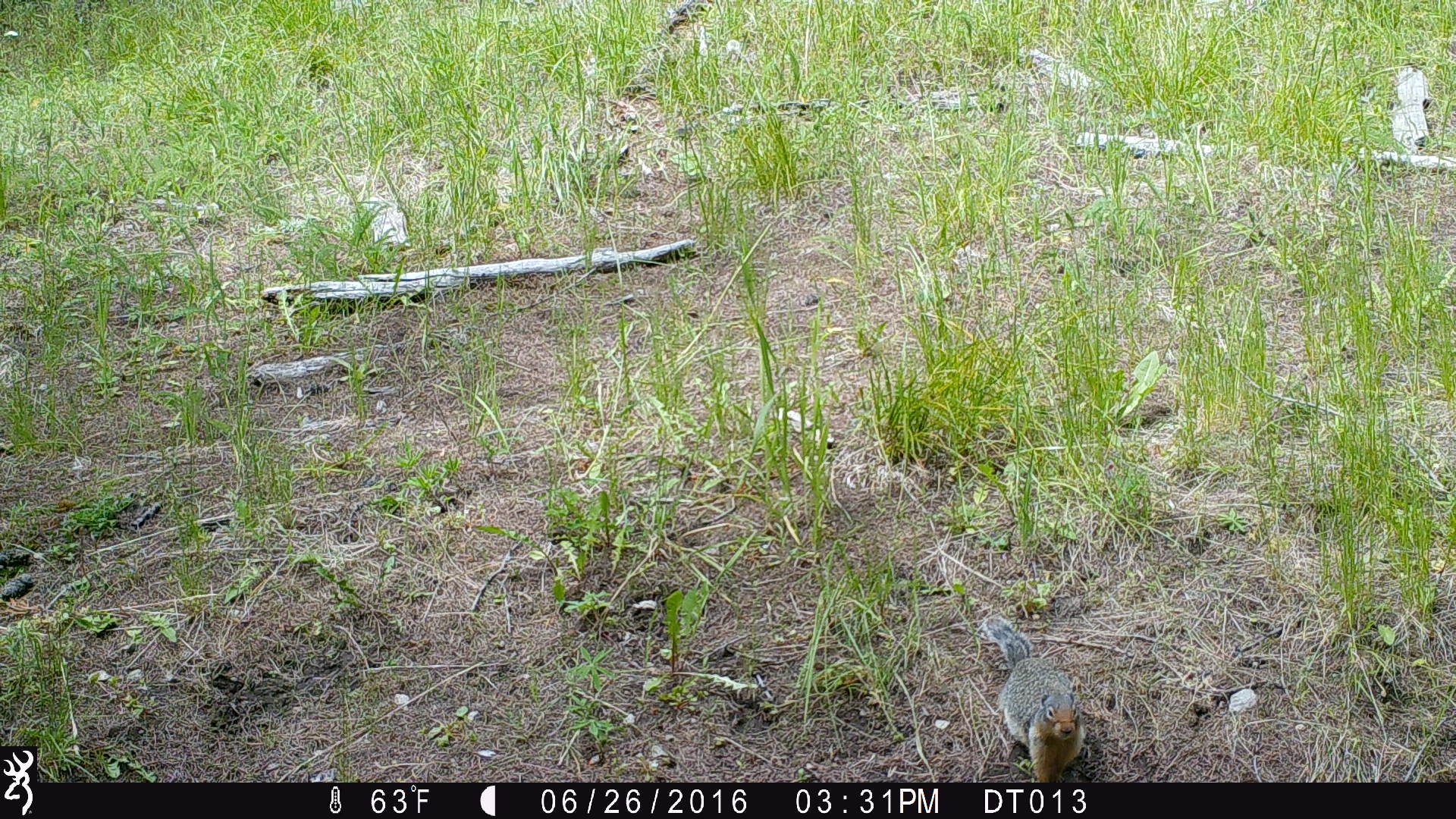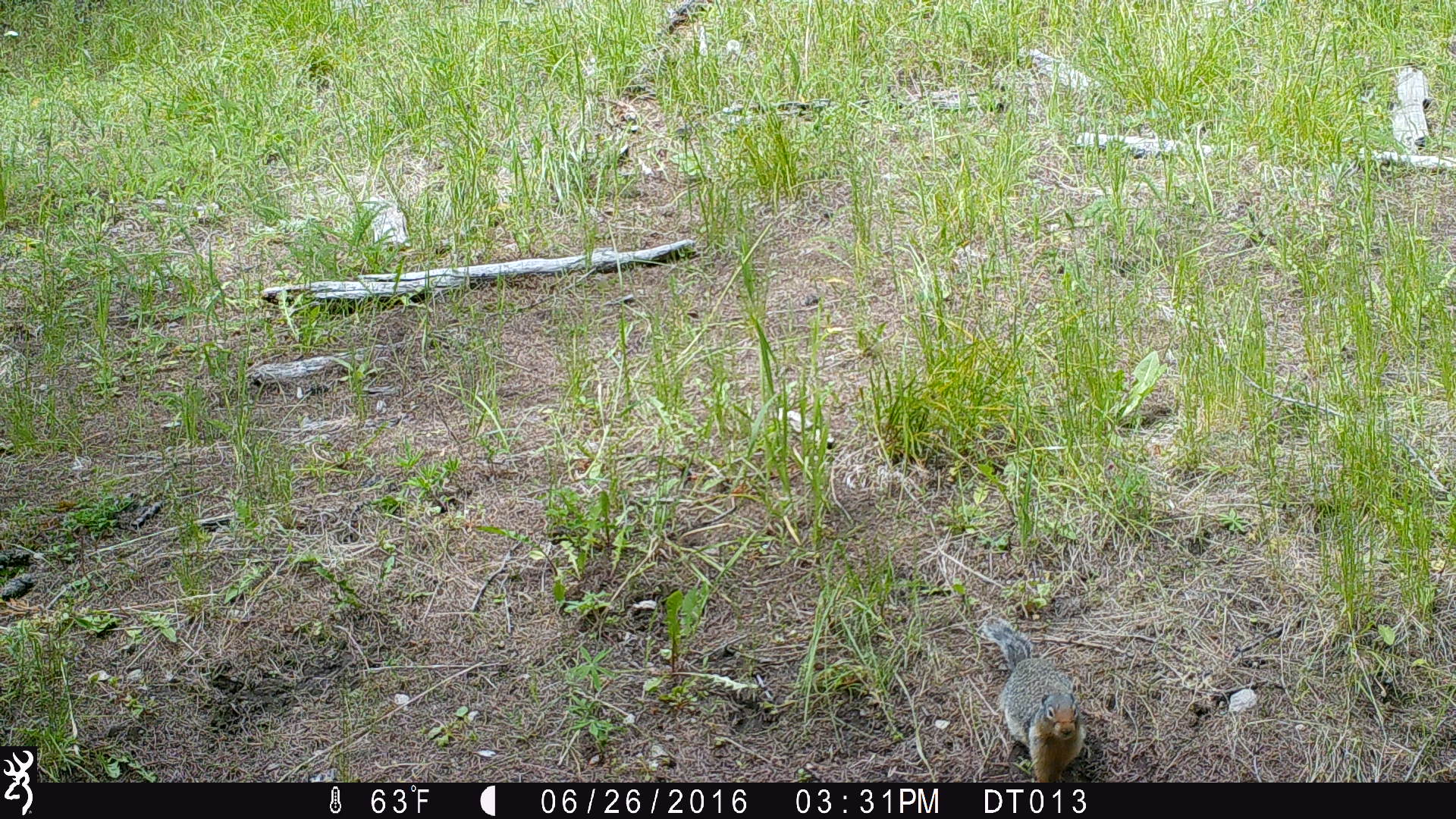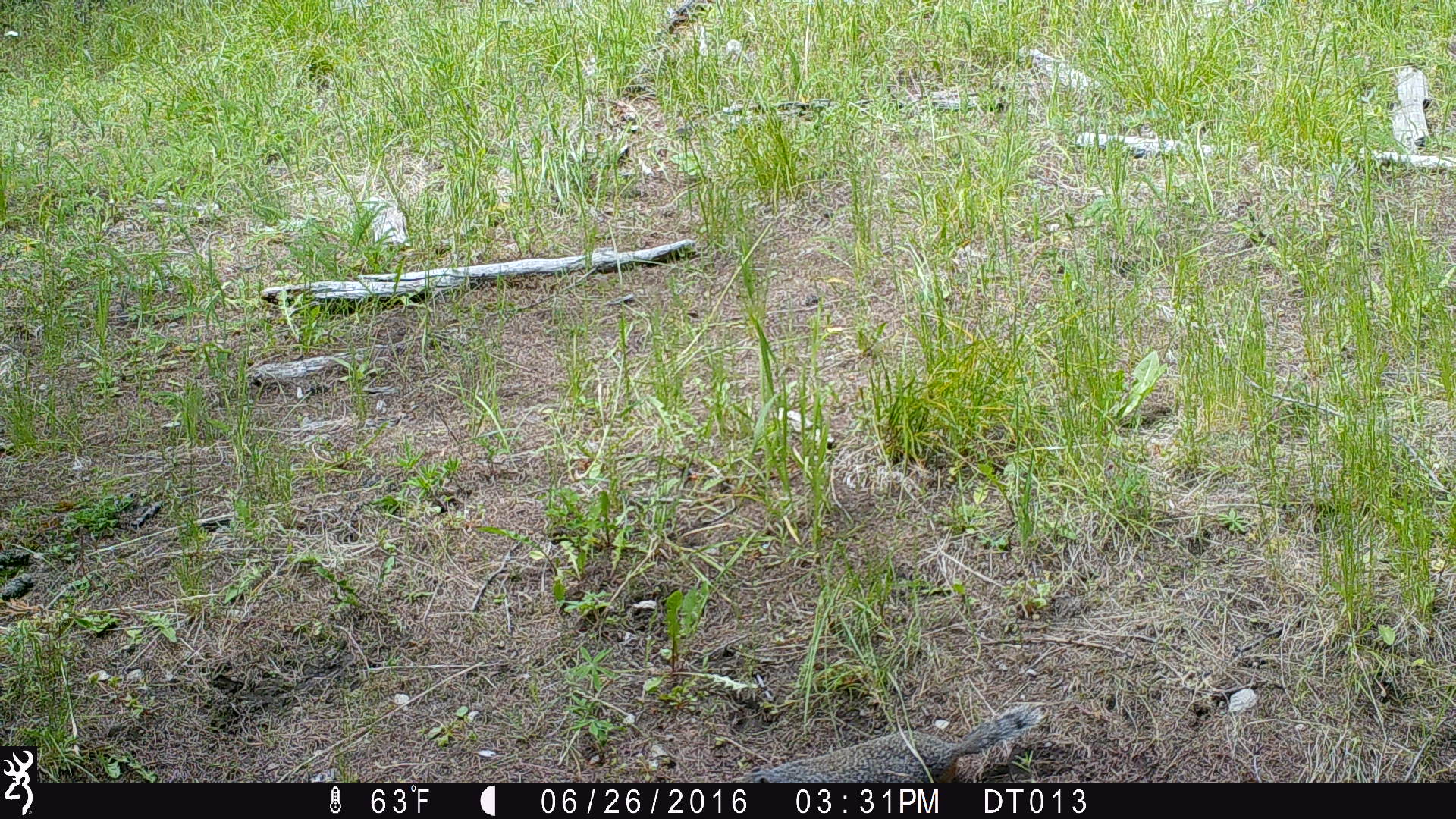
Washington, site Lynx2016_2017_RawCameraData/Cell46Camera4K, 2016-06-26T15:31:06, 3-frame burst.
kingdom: Animalia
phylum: Chordata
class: Mammalia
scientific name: Mammalia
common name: small mammal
Small mammal (Mammalia). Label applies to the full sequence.